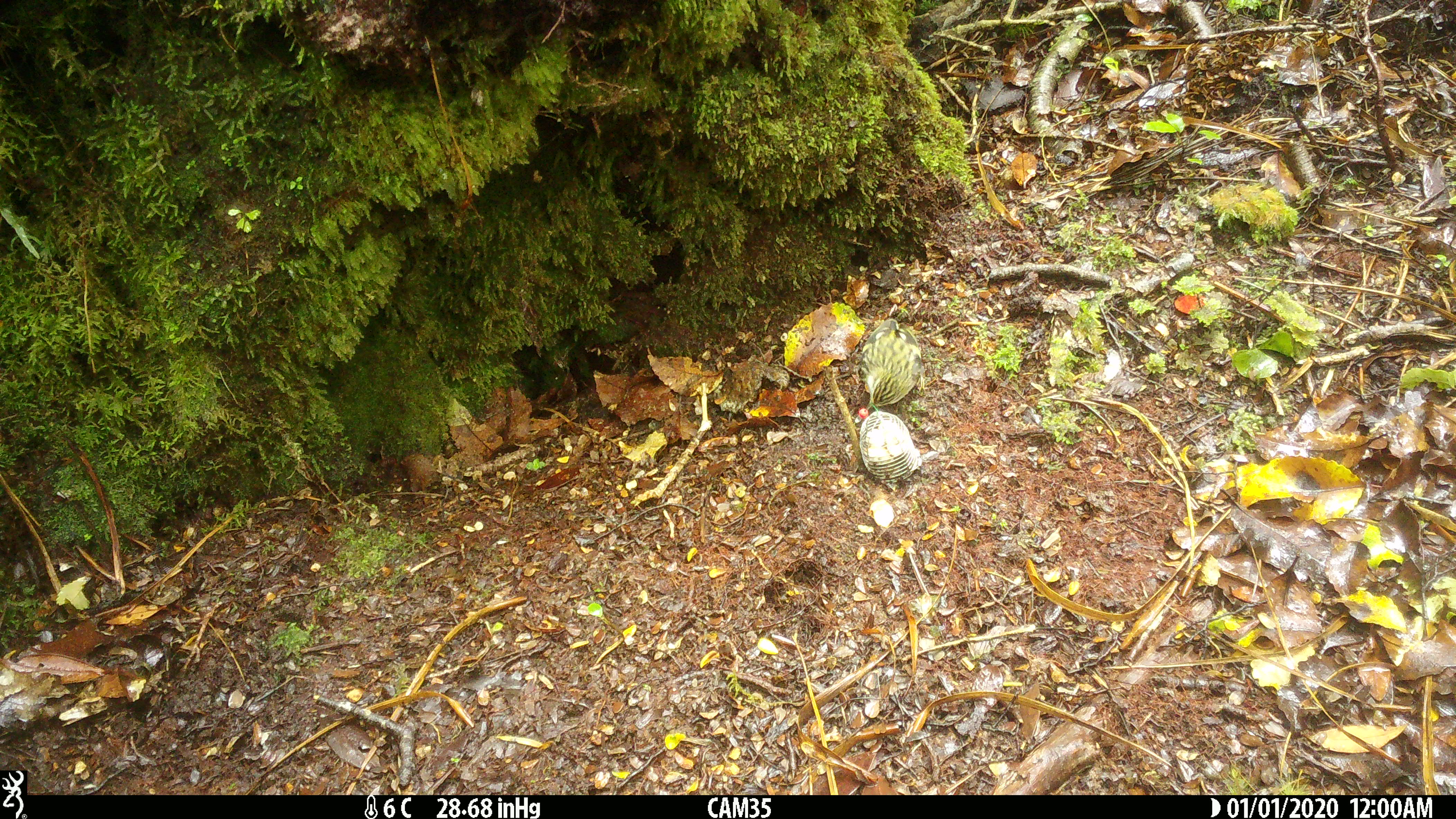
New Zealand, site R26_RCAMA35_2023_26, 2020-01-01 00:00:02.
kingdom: Animalia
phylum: Chordata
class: Aves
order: Passeriformes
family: Acanthisittidae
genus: Acanthisitta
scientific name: Acanthisitta chloris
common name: rifleman